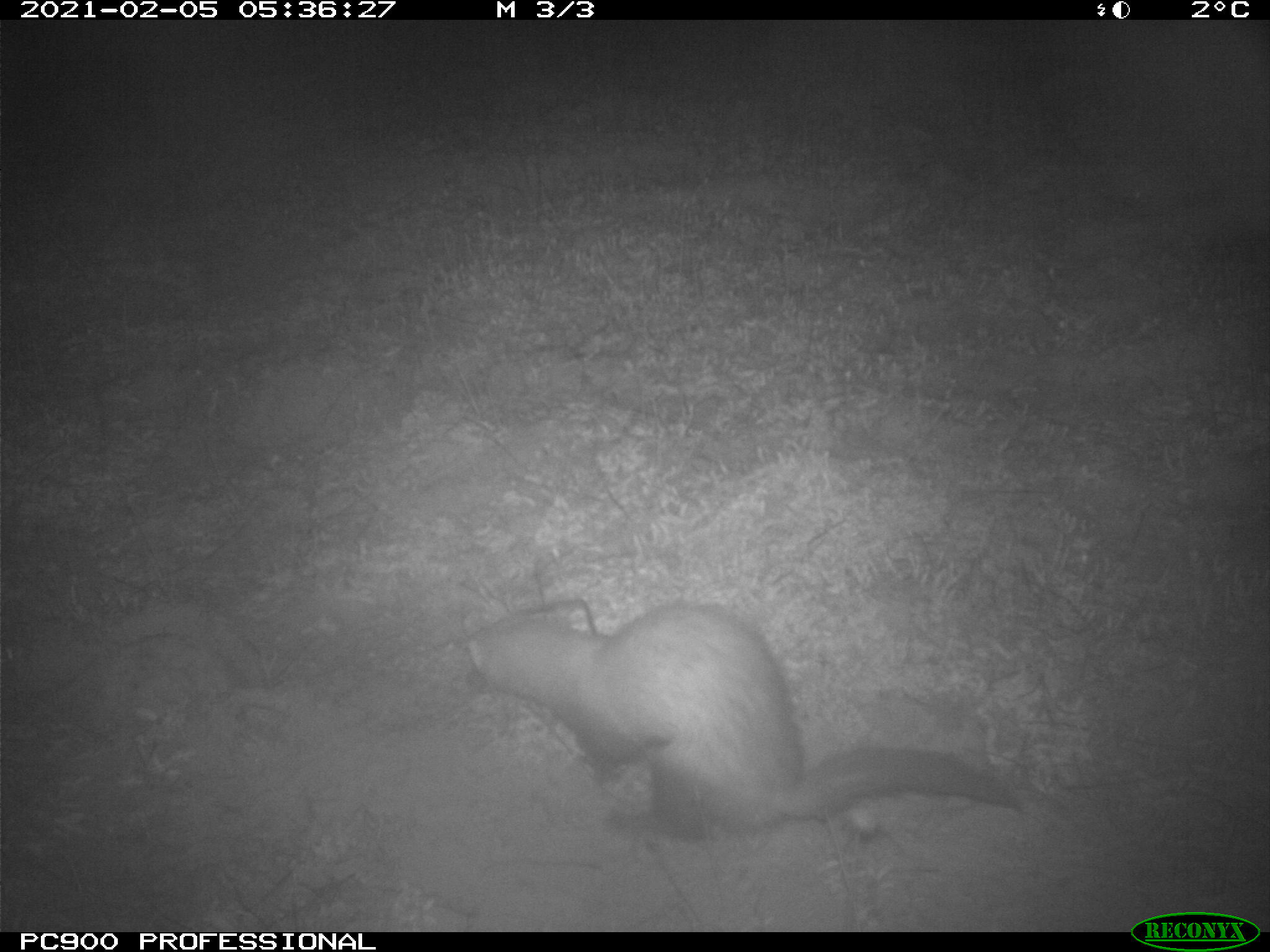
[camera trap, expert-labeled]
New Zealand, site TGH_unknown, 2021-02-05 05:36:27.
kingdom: Animalia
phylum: Chordata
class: Mammalia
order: Carnivora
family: Mustelidae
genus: Mustela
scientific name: Mustela furo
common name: ferret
Ferret (Mustela furo).